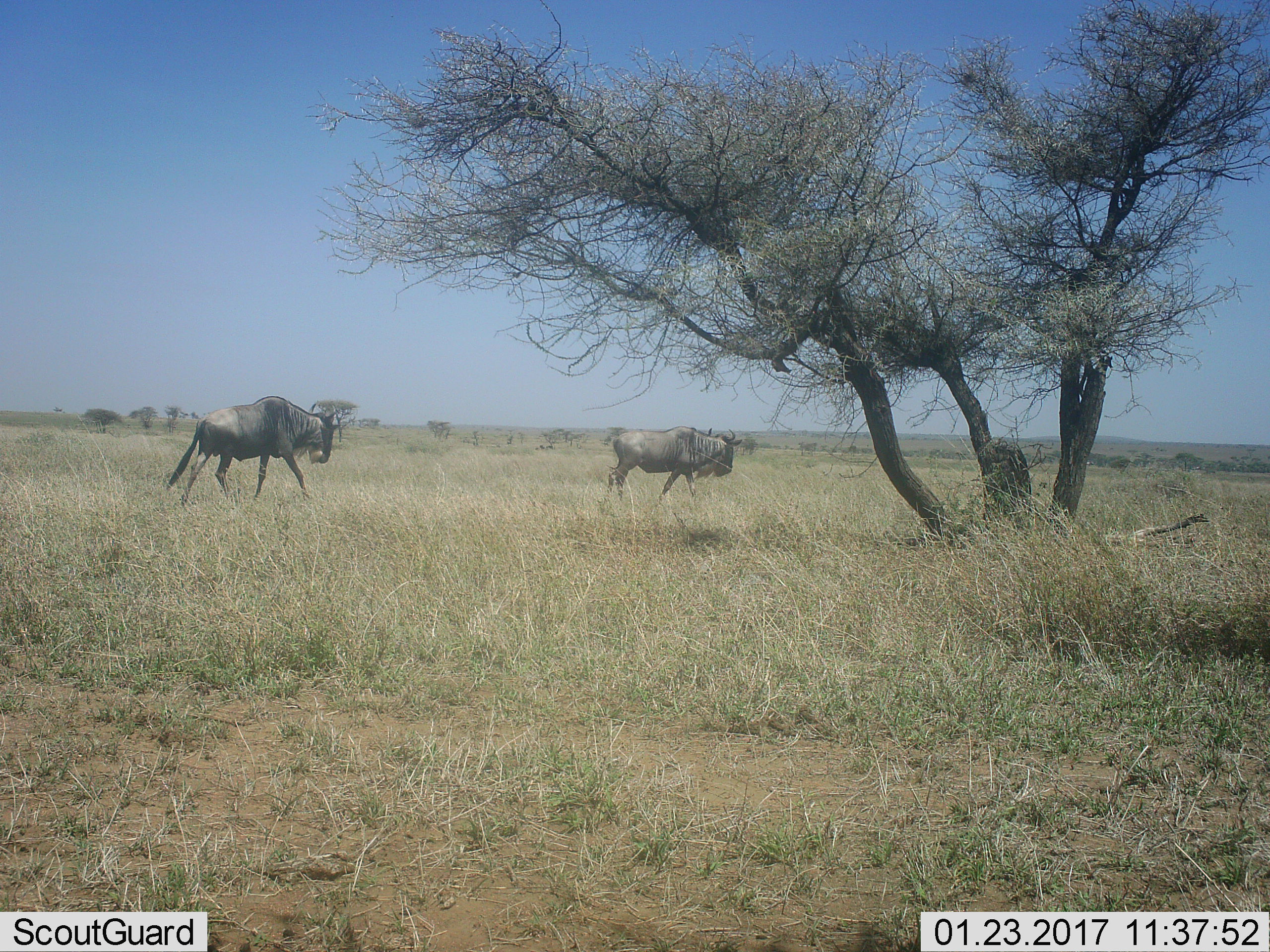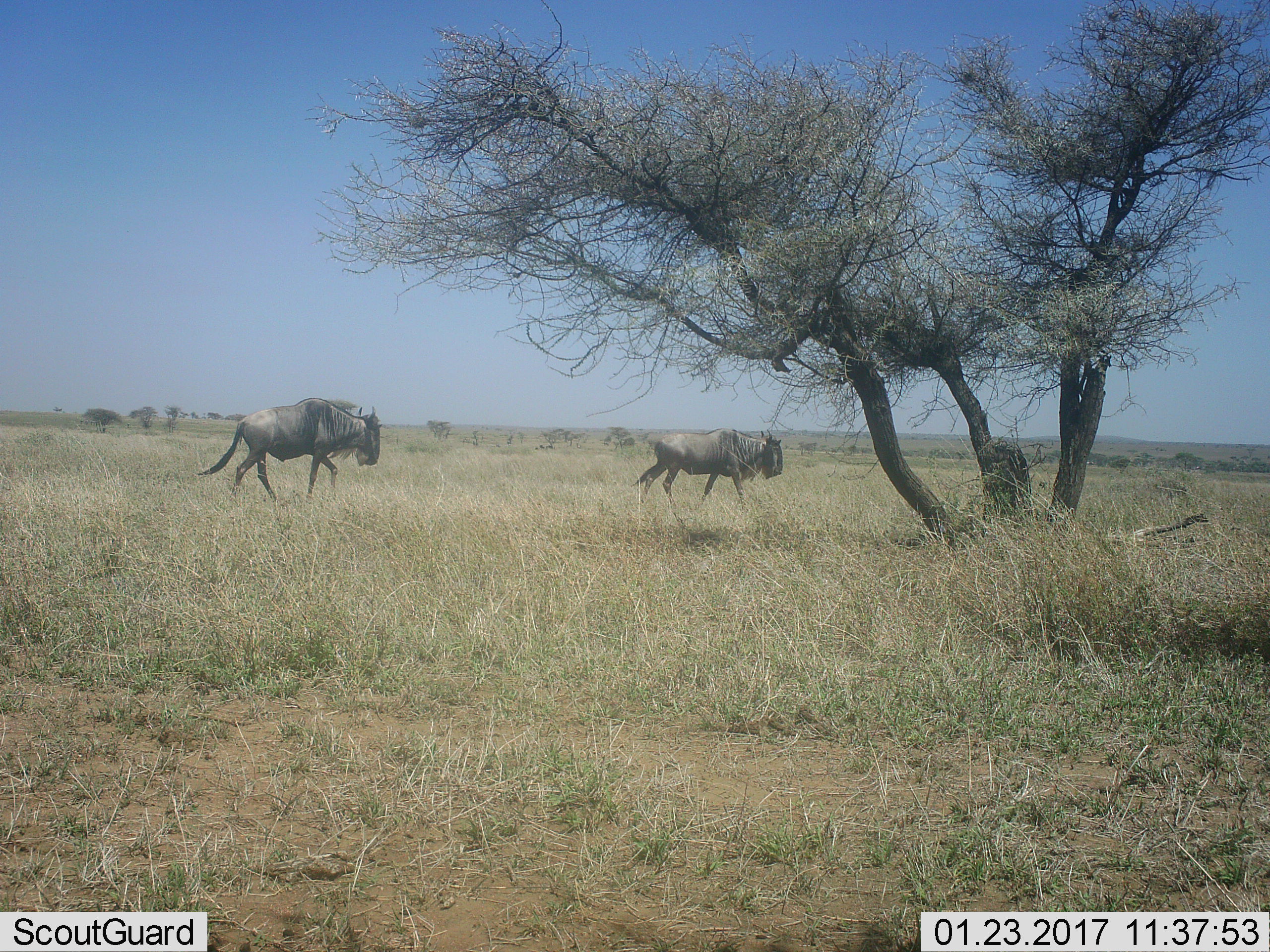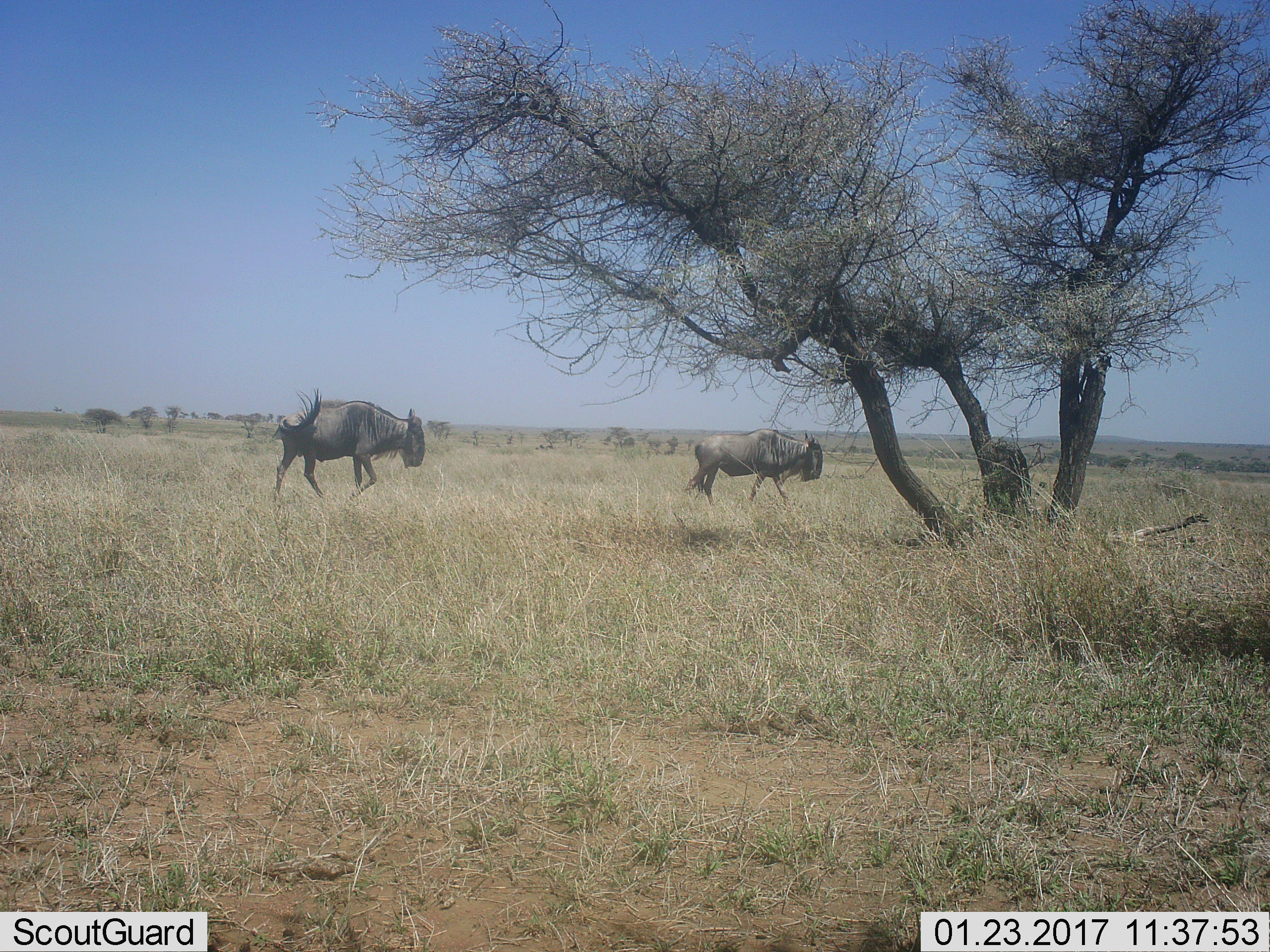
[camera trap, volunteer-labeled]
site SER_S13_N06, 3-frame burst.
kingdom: Animalia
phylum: Chordata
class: Mammalia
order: Artiodactyla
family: Bovidae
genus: Connochaetes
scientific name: Connochaetes taurinus taurinus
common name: blue wildebeest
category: wildebeestblue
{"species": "wildebeestblue (blue wildebeest) (Connochaetes taurinus taurinus)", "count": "2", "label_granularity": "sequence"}